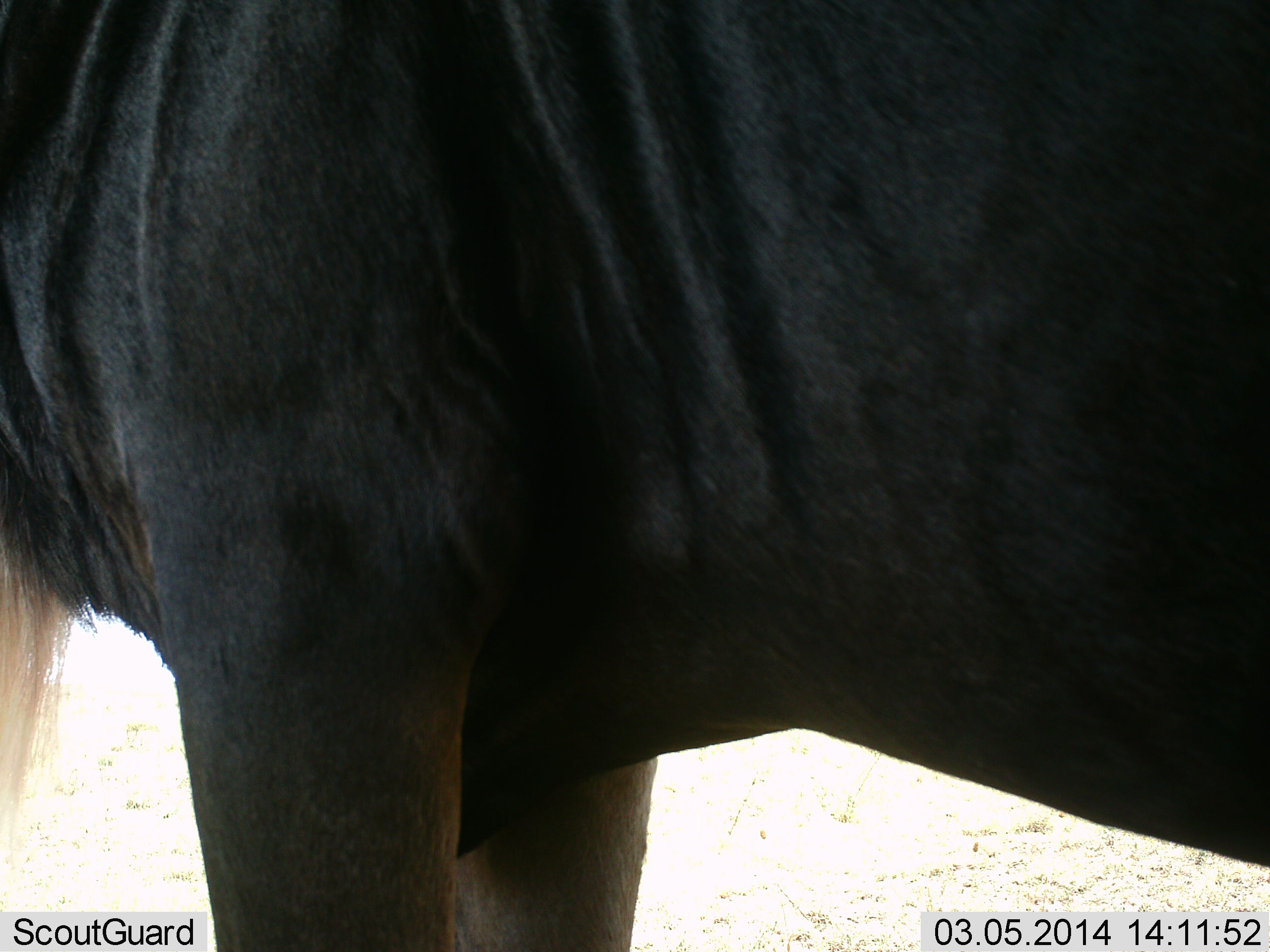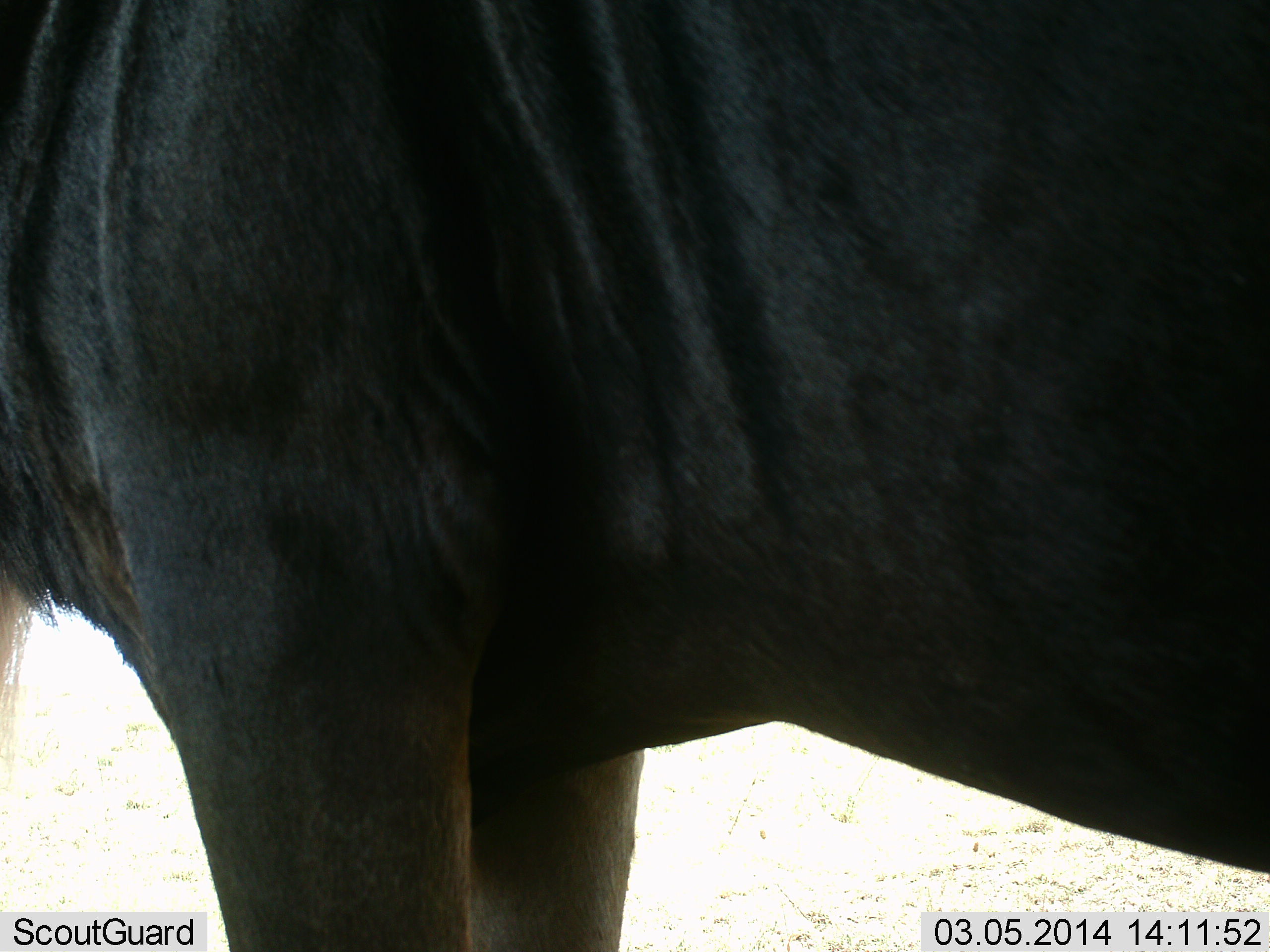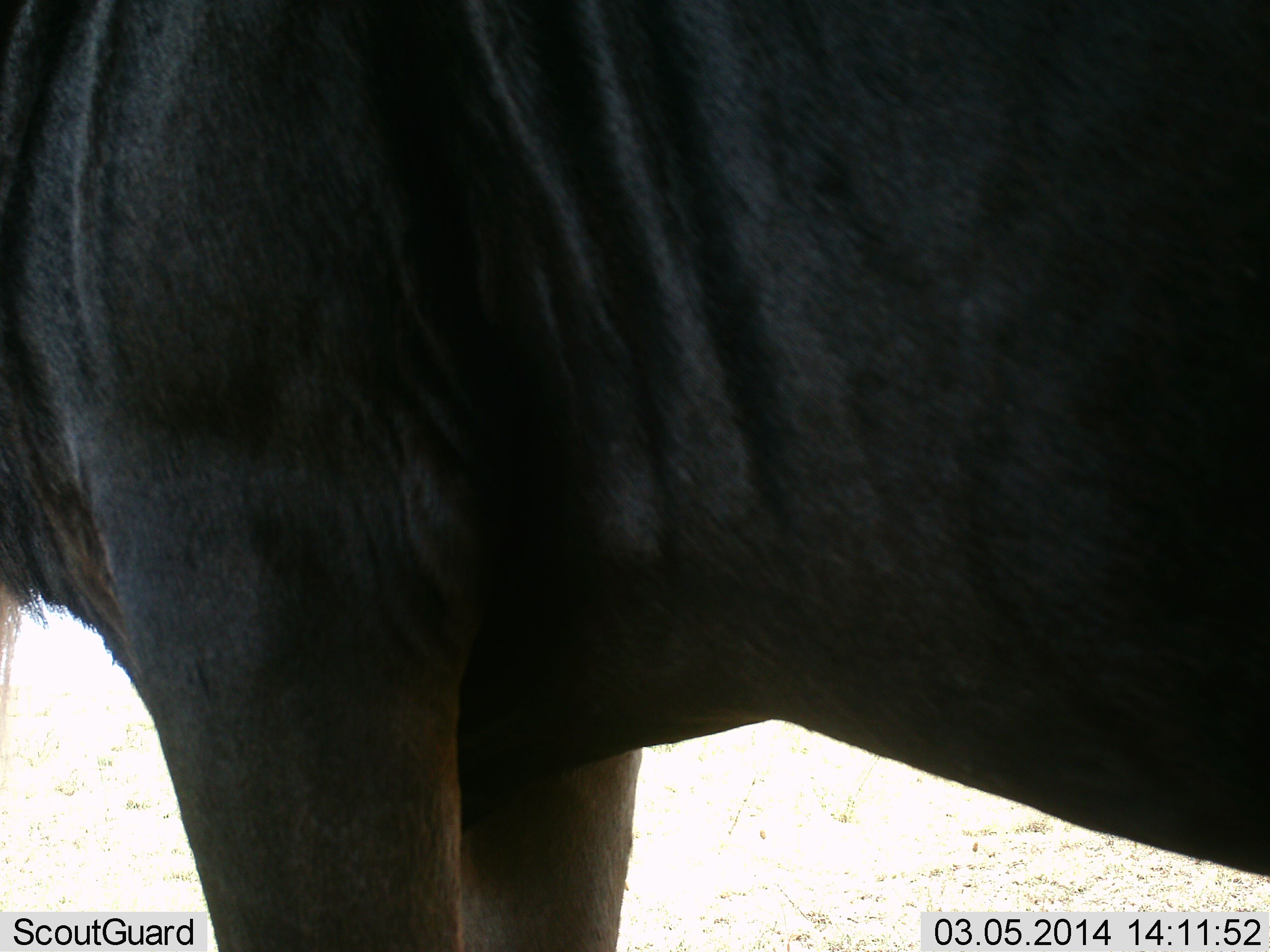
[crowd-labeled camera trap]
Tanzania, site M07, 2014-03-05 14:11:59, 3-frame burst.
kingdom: Animalia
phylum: Chordata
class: Mammalia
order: Artiodactyla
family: Bovidae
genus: Connochaetes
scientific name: Connochaetes taurinus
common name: blue wildebeest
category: wildebeest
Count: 1.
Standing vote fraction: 100%.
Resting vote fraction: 0%.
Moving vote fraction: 0%.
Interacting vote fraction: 0%.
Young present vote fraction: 0%.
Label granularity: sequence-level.